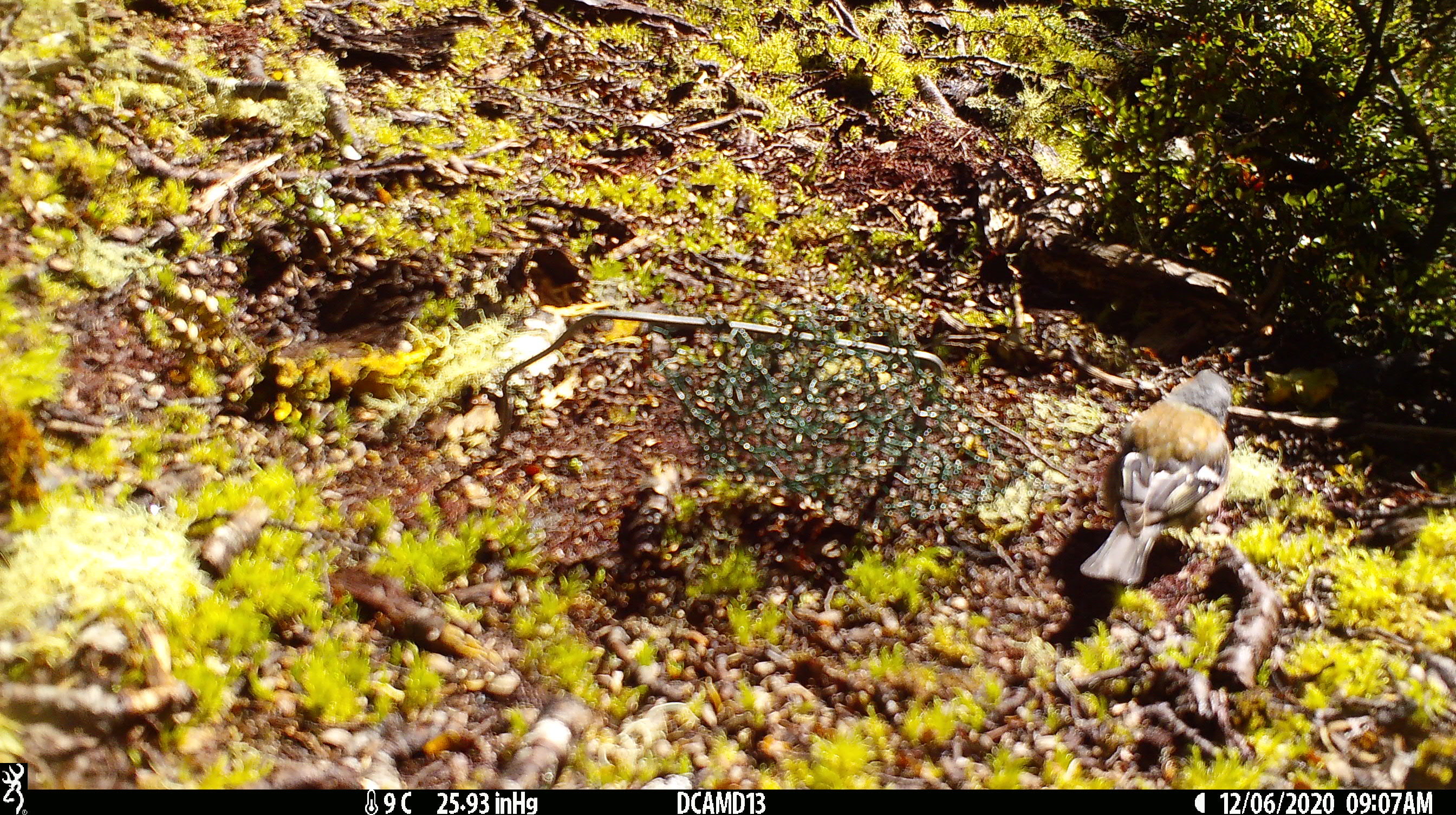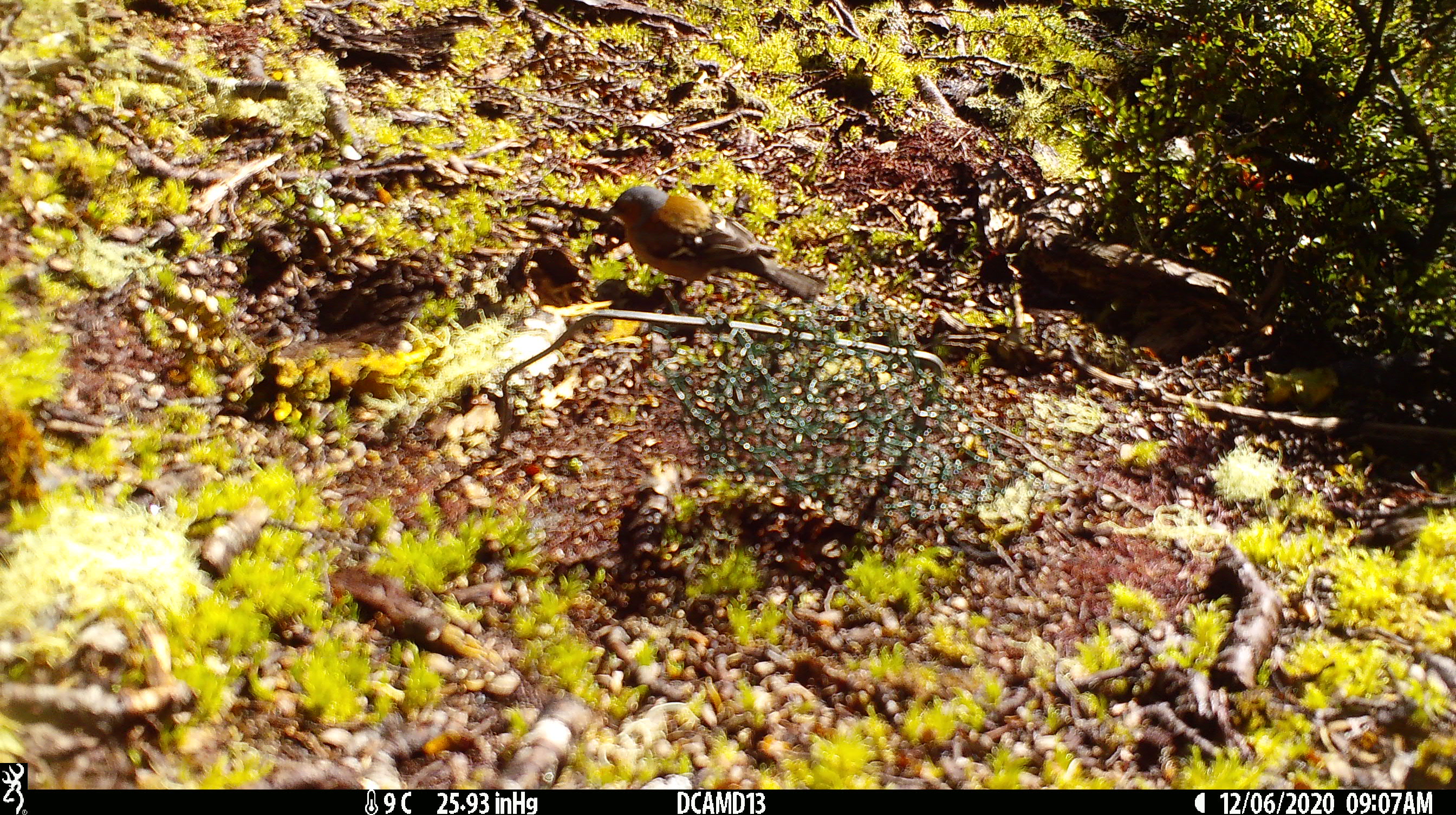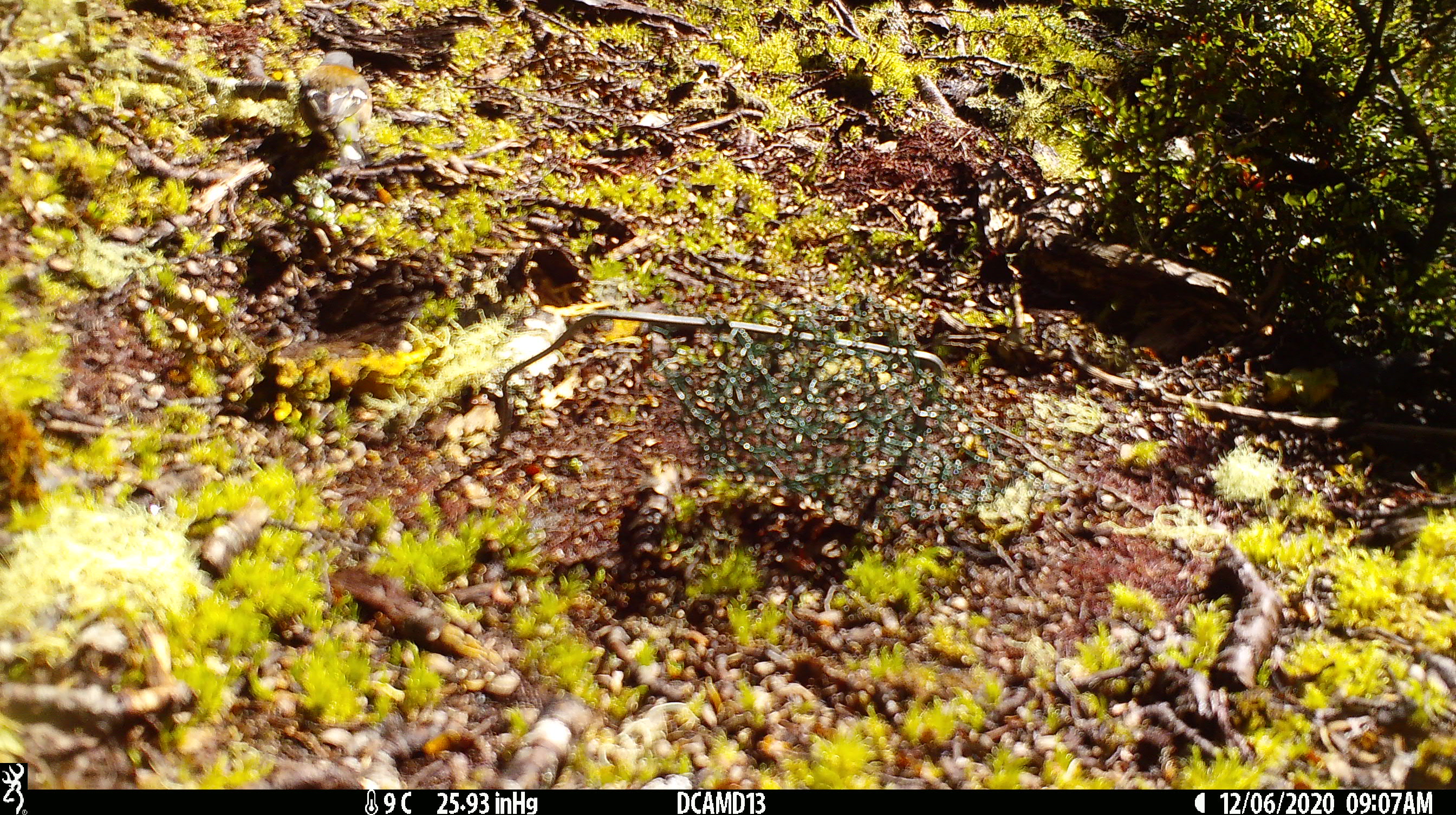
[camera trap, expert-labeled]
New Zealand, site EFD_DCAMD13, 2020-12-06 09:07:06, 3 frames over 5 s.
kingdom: Animalia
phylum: Chordata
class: Aves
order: Passeriformes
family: Fringillidae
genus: Fringilla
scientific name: Fringilla coelebs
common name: common chaffinch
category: chaffinch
Chaffinch (common chaffinch) (Fringilla coelebs).